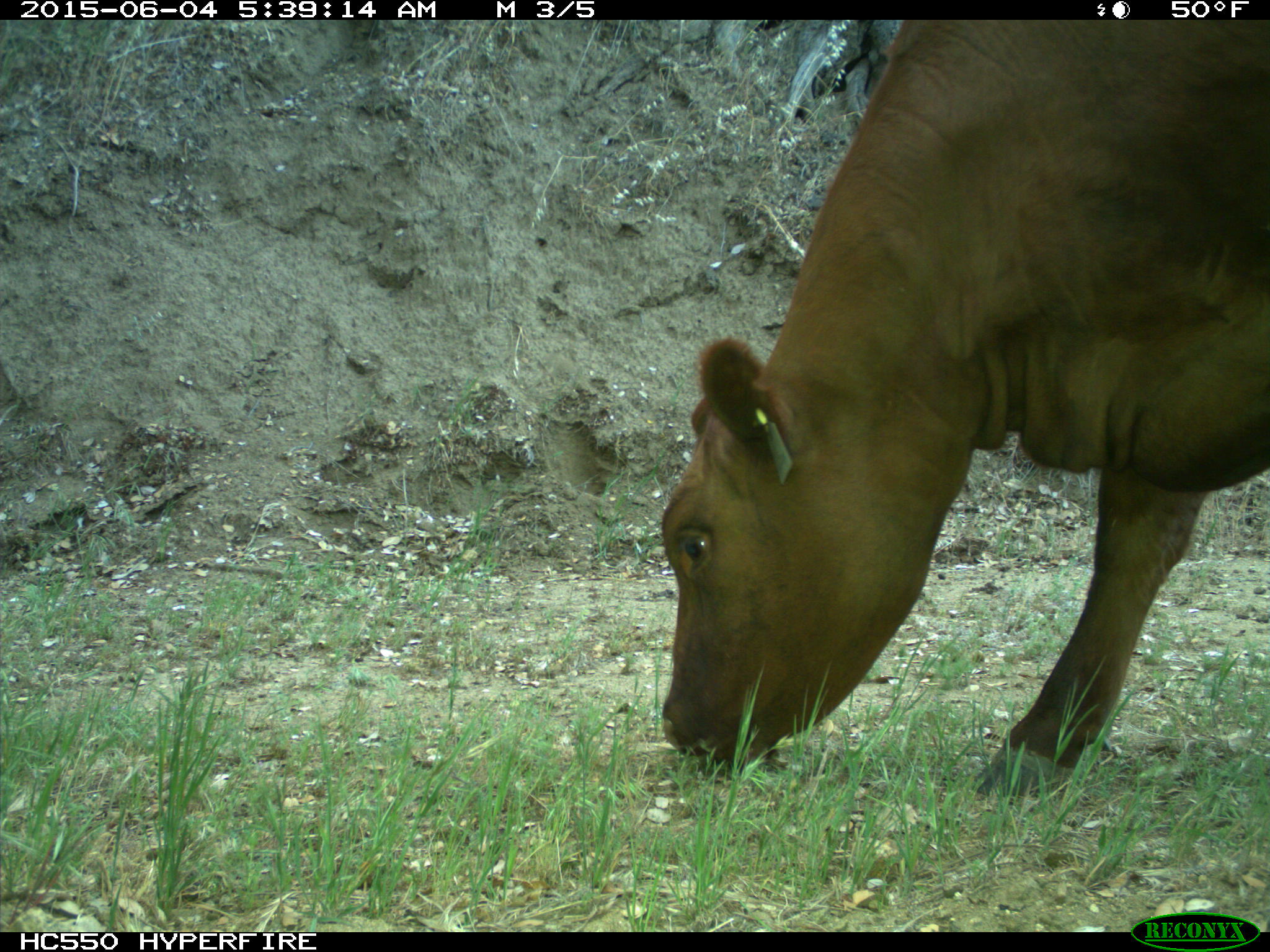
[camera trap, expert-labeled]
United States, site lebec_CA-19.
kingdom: Animalia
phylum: Chordata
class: Mammalia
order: Artiodactyla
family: Bovidae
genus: Bos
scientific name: Bos taurus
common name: domestic cow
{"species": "Bos taurus (domestic cow)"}